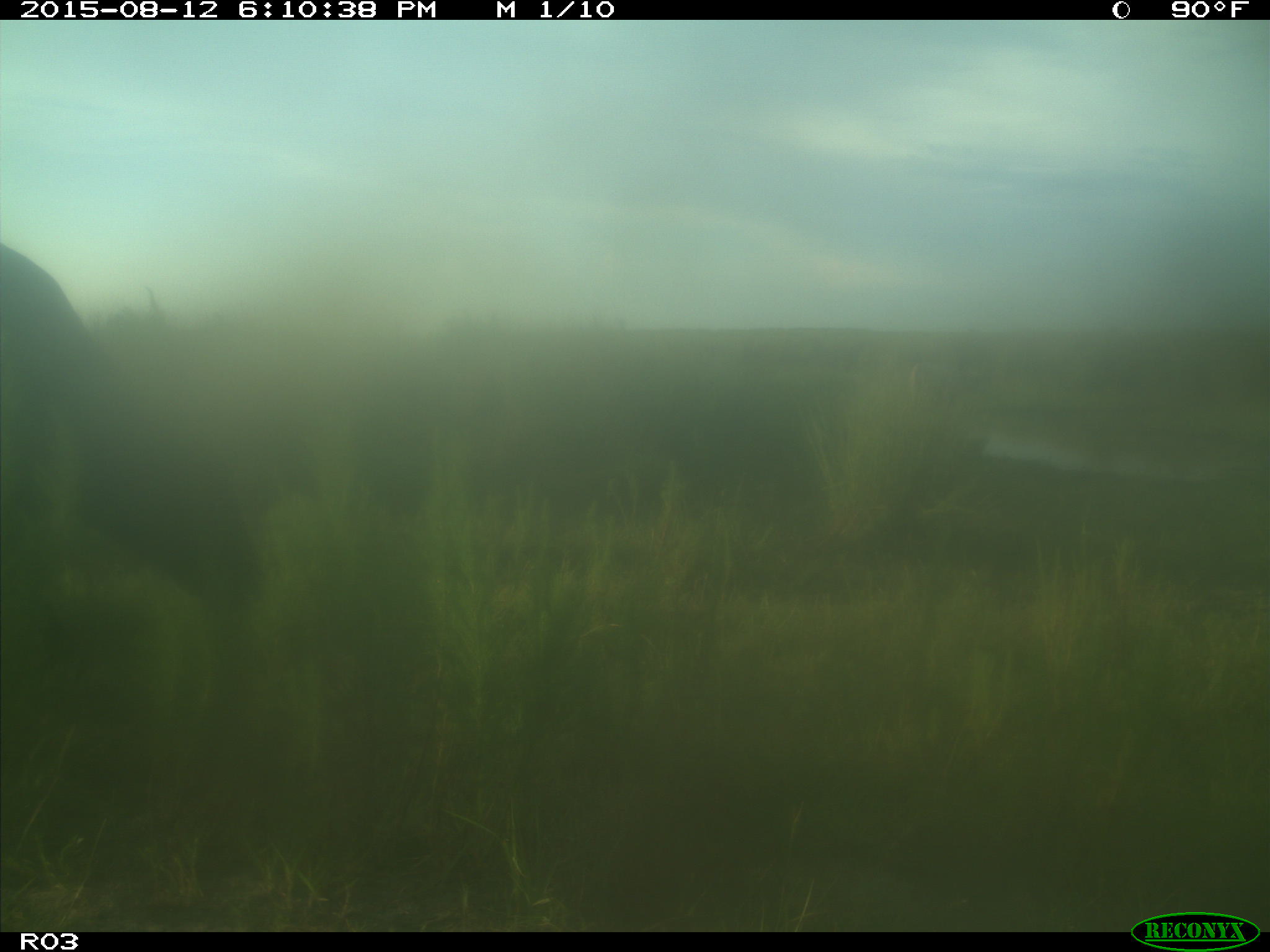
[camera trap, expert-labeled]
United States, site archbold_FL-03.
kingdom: Animalia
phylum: Chordata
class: Mammalia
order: Artiodactyla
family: Bovidae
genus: Bos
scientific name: Bos taurus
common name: domestic cow